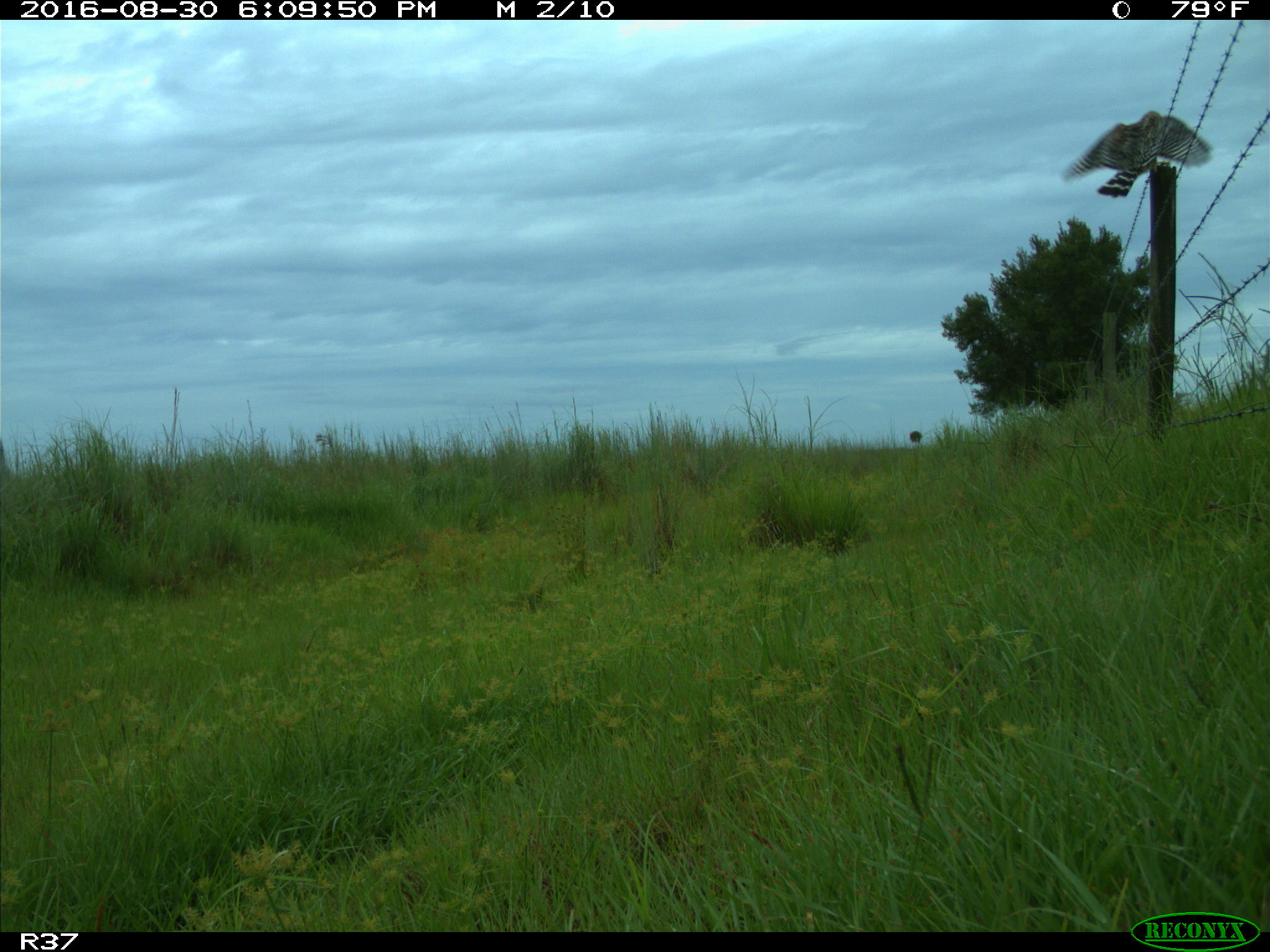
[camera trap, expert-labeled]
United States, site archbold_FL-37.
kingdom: Animalia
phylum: Chordata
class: Aves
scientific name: Aves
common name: birds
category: unidentified bird